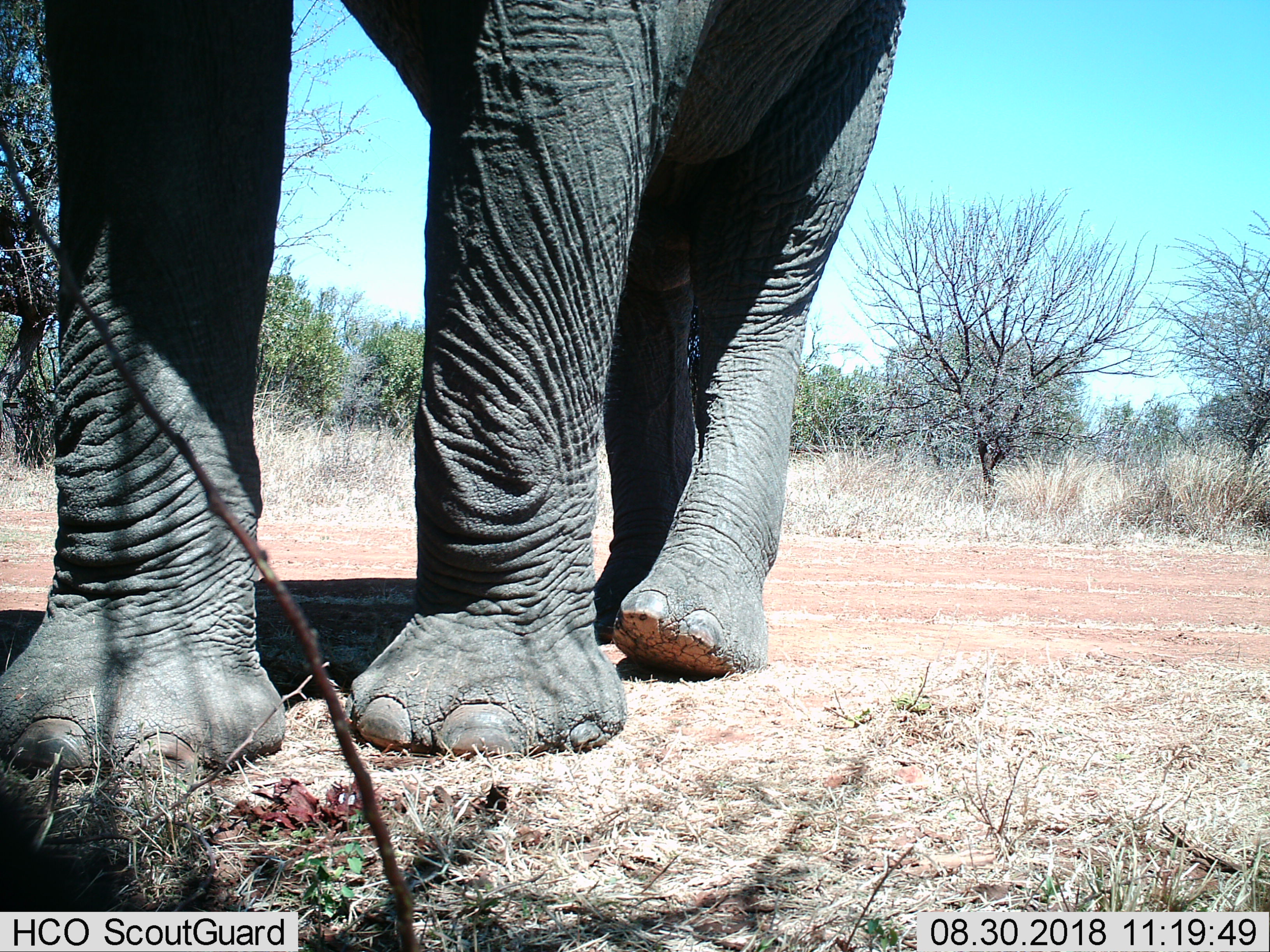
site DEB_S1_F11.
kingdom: Animalia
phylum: Chordata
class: Mammalia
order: Proboscidea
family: Elephantidae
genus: Loxodonta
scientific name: Loxodonta africana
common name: african bush elephant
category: elephant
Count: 1.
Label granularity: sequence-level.